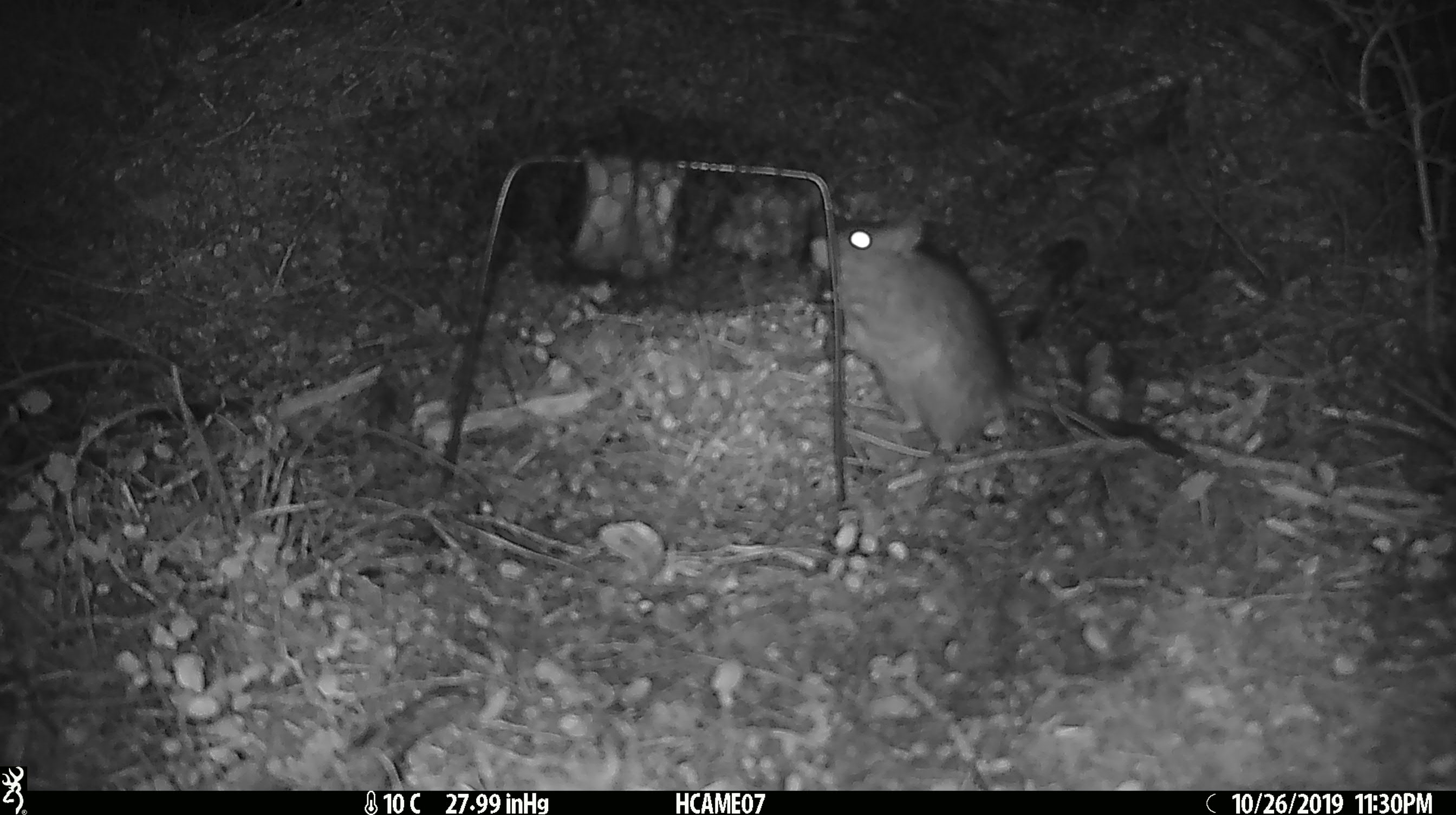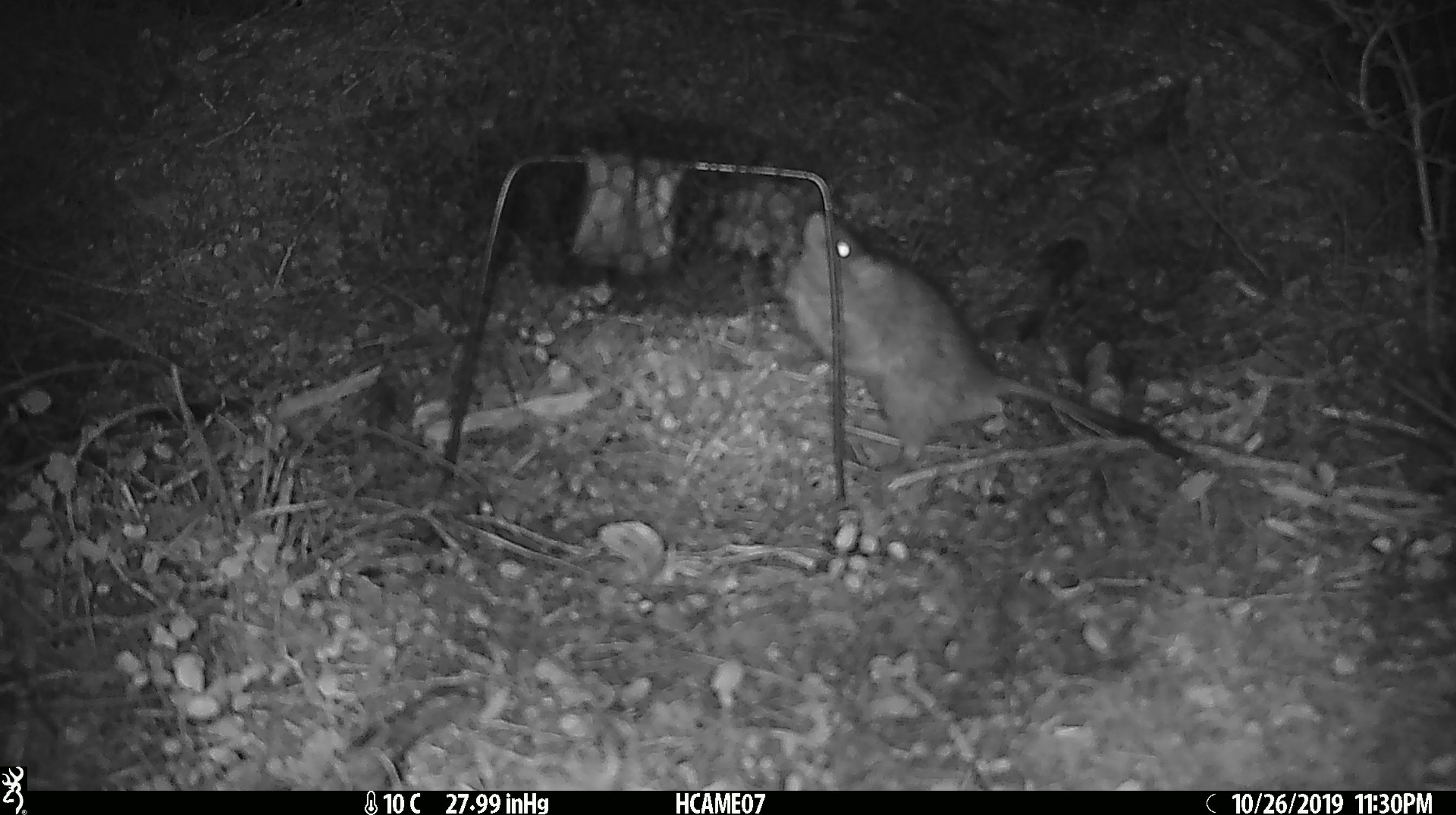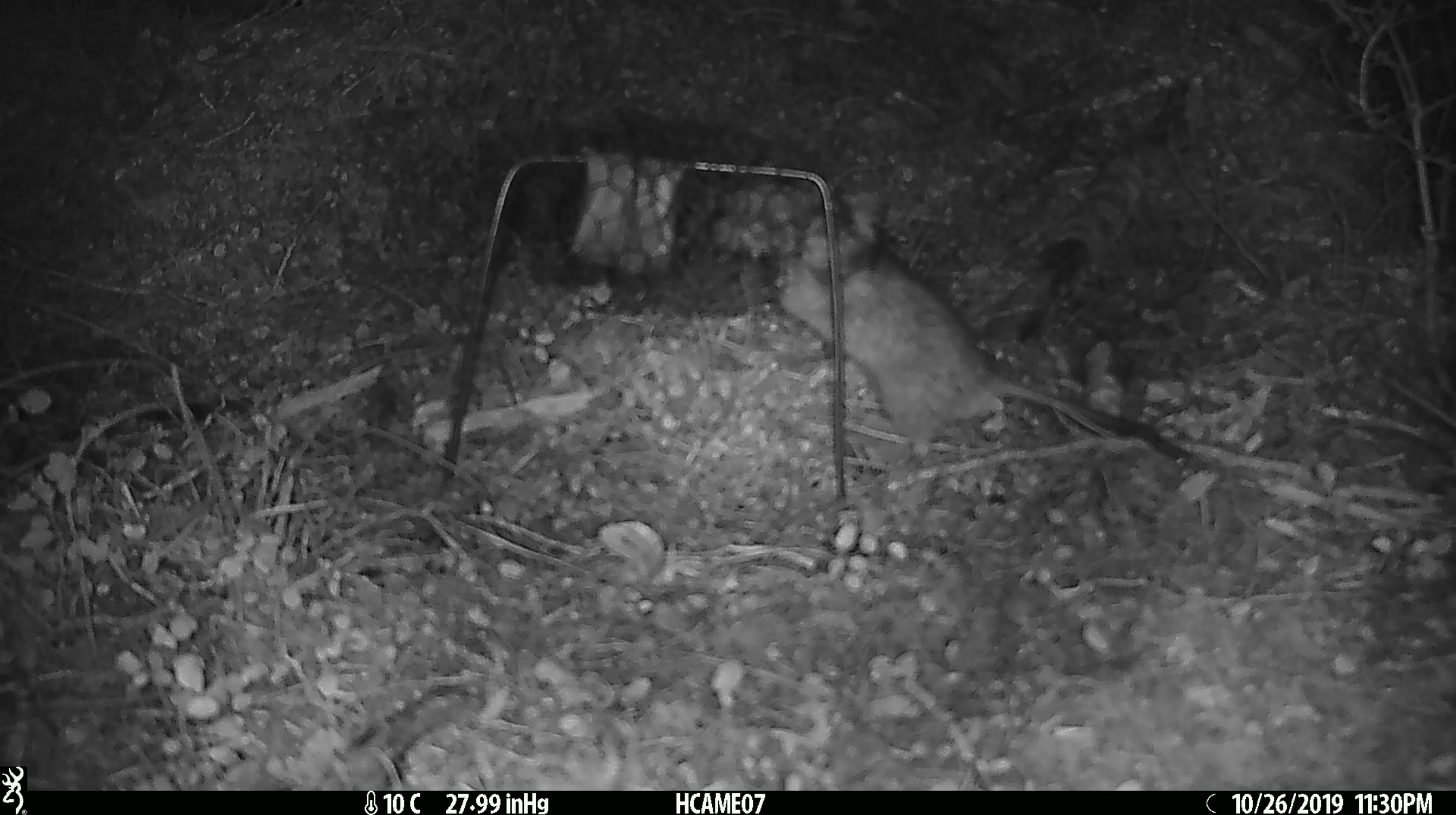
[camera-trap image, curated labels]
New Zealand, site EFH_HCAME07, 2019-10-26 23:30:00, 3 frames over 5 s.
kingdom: Animalia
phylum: Chordata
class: Mammalia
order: Rodentia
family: Muridae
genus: Rattus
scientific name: Rattus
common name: rat